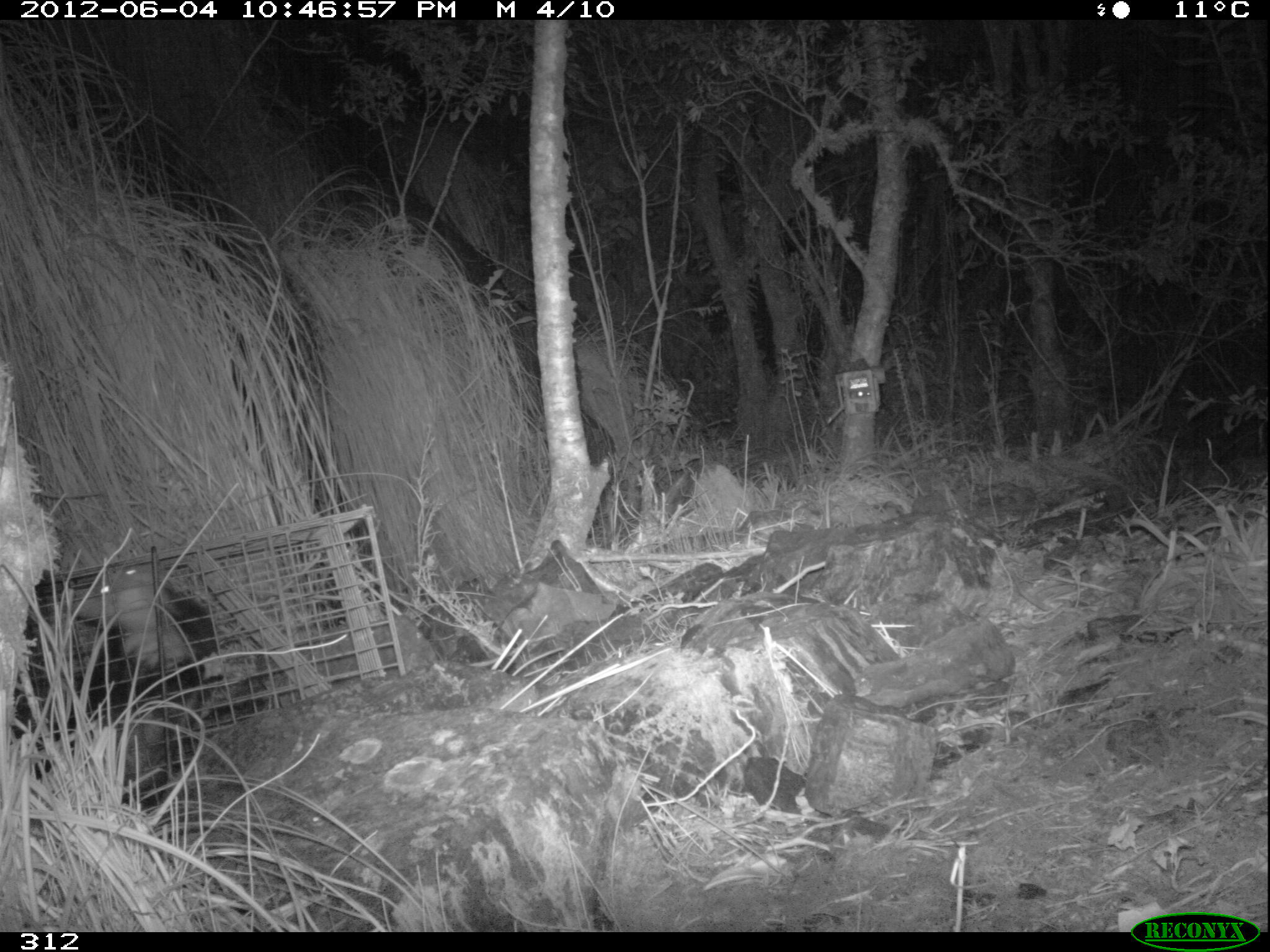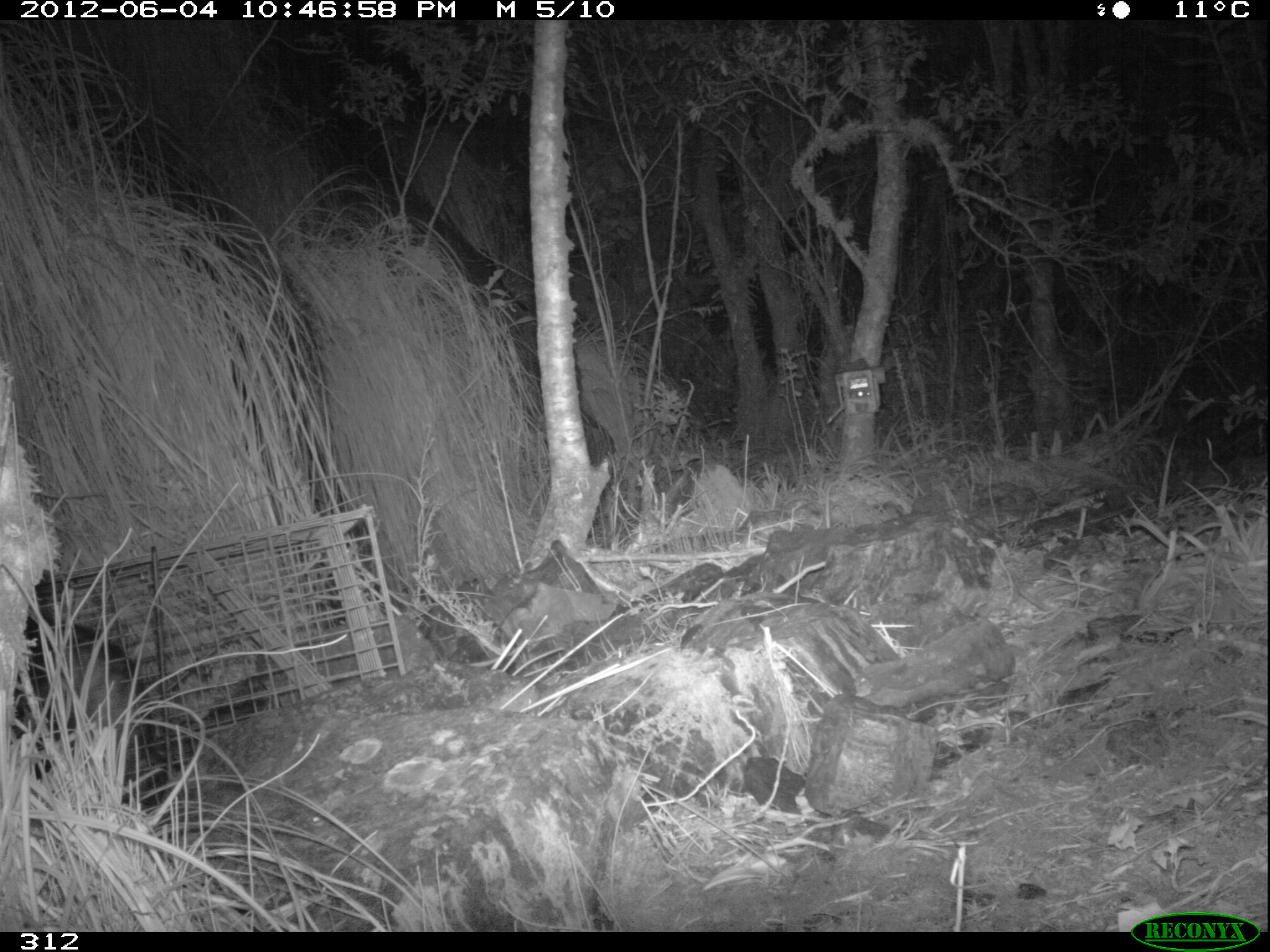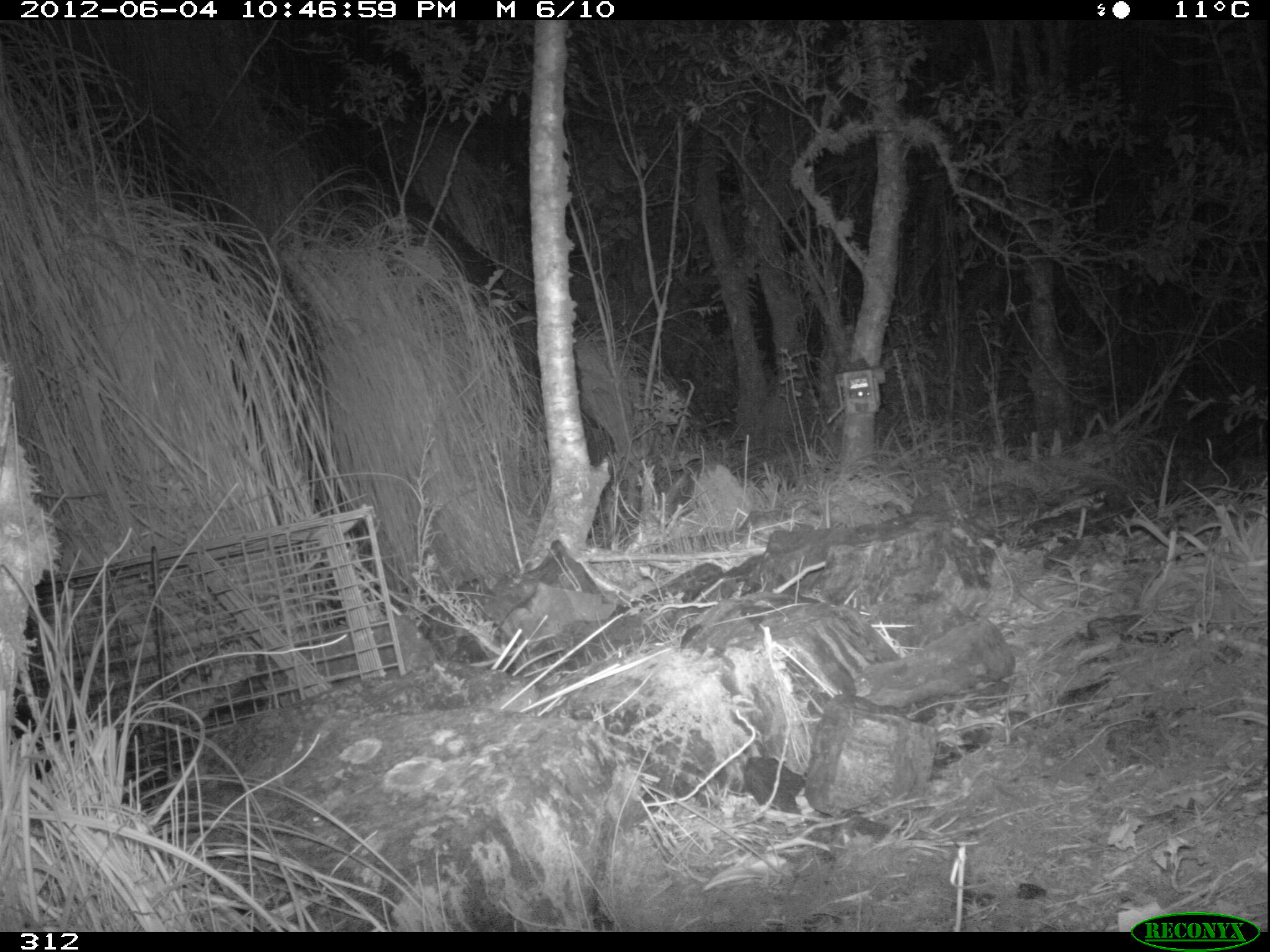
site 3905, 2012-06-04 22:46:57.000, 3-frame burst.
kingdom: Animalia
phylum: Chordata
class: Mammalia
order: Didelphimorphia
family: Didelphidae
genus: Didelphis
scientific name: Didelphis pernigra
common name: andean white-eared opossum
Didelphis pernigra (andean white-eared opossum).